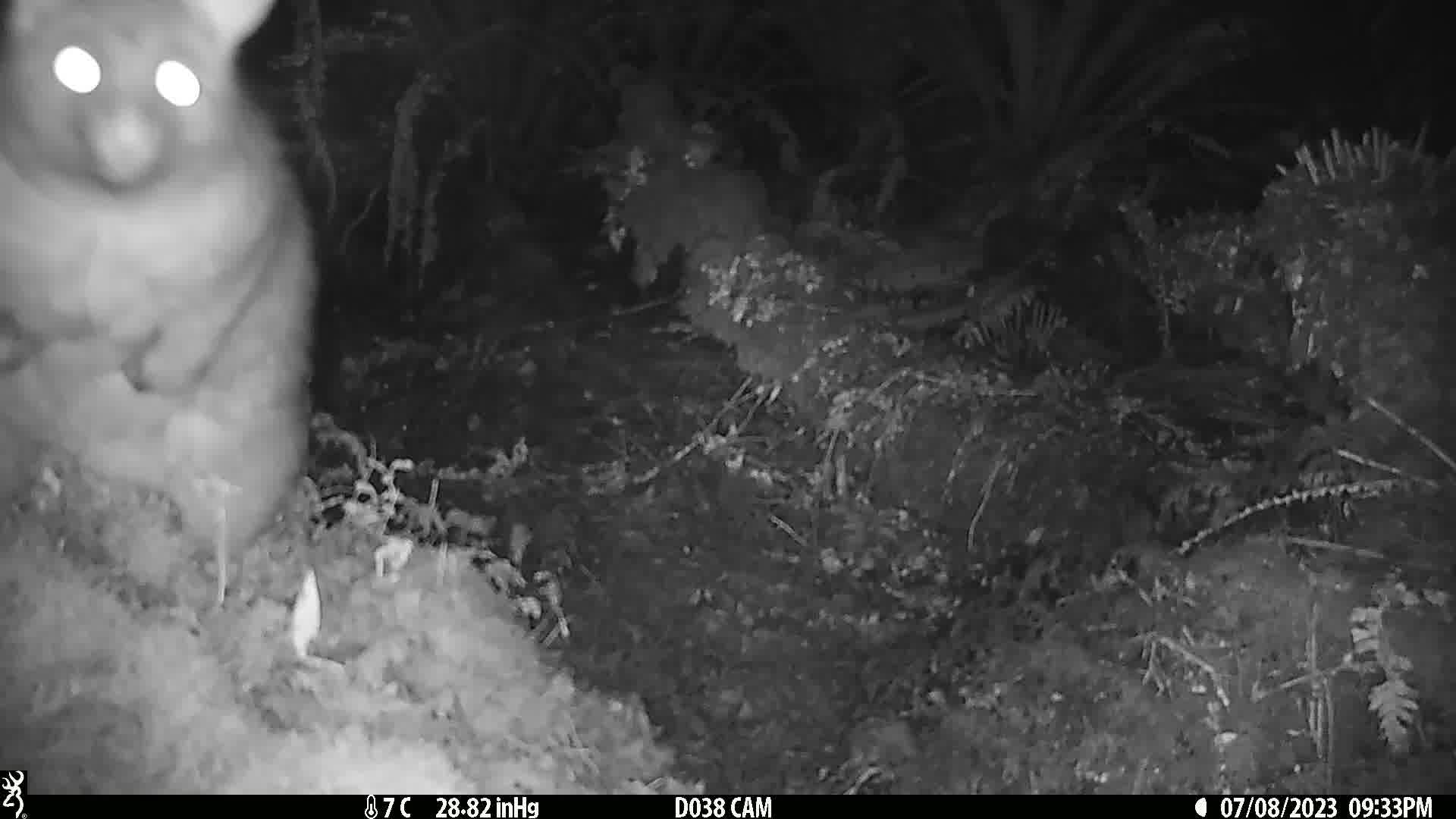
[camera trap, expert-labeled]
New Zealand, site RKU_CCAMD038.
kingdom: Animalia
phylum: Chordata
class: Mammalia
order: Diprotodontia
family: Phalangeridae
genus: Trichosurus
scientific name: Trichosurus vulpecula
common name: common brushtail possum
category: possum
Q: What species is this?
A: Possum (common brushtail possum) (Trichosurus vulpecula).